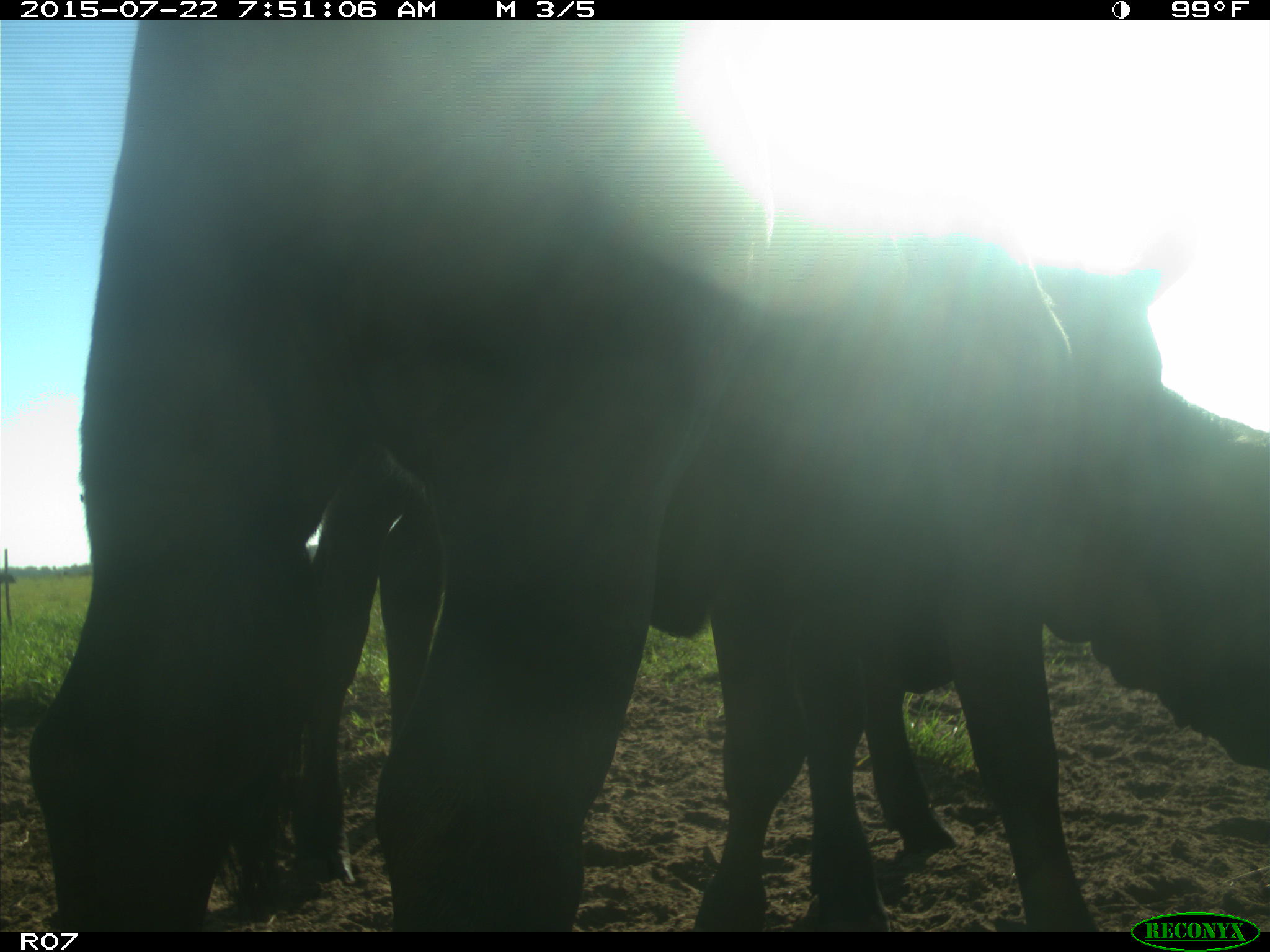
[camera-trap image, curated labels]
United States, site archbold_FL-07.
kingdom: Animalia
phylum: Chordata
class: Mammalia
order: Artiodactyla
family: Bovidae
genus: Bos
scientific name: Bos taurus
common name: domestic cow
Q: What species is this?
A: Bos taurus (domestic cow).